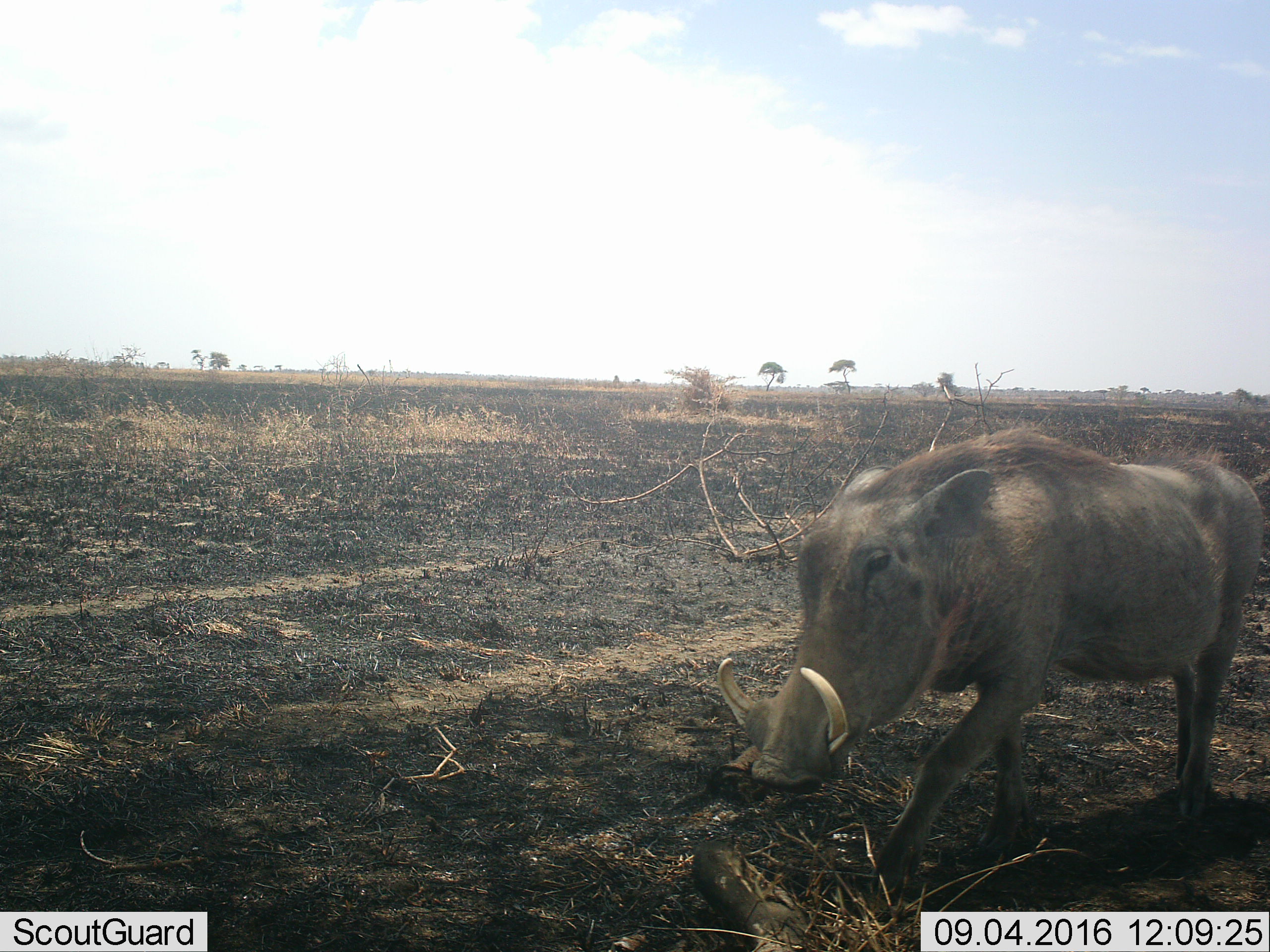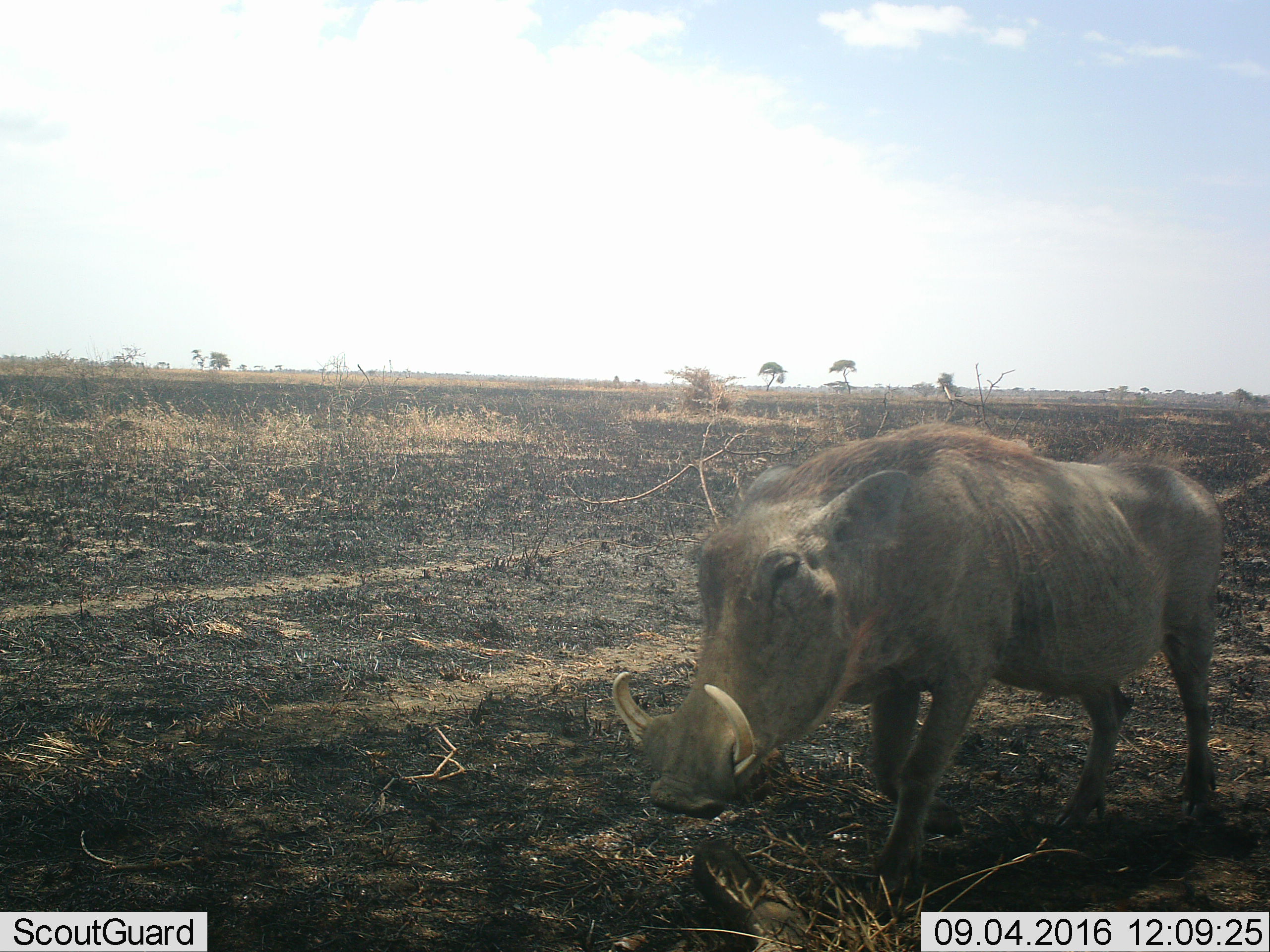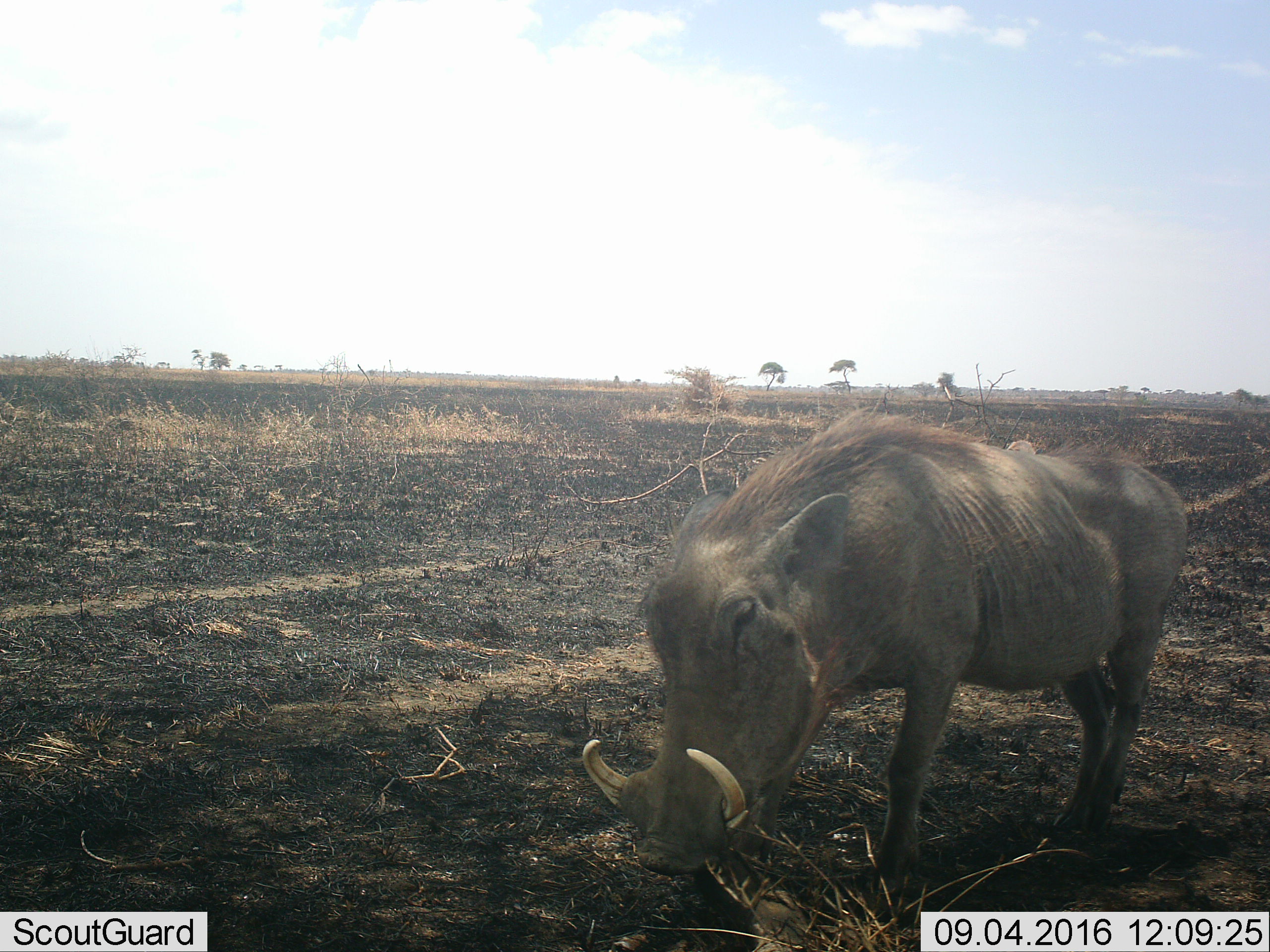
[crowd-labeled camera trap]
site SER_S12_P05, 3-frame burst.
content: unidentified animal